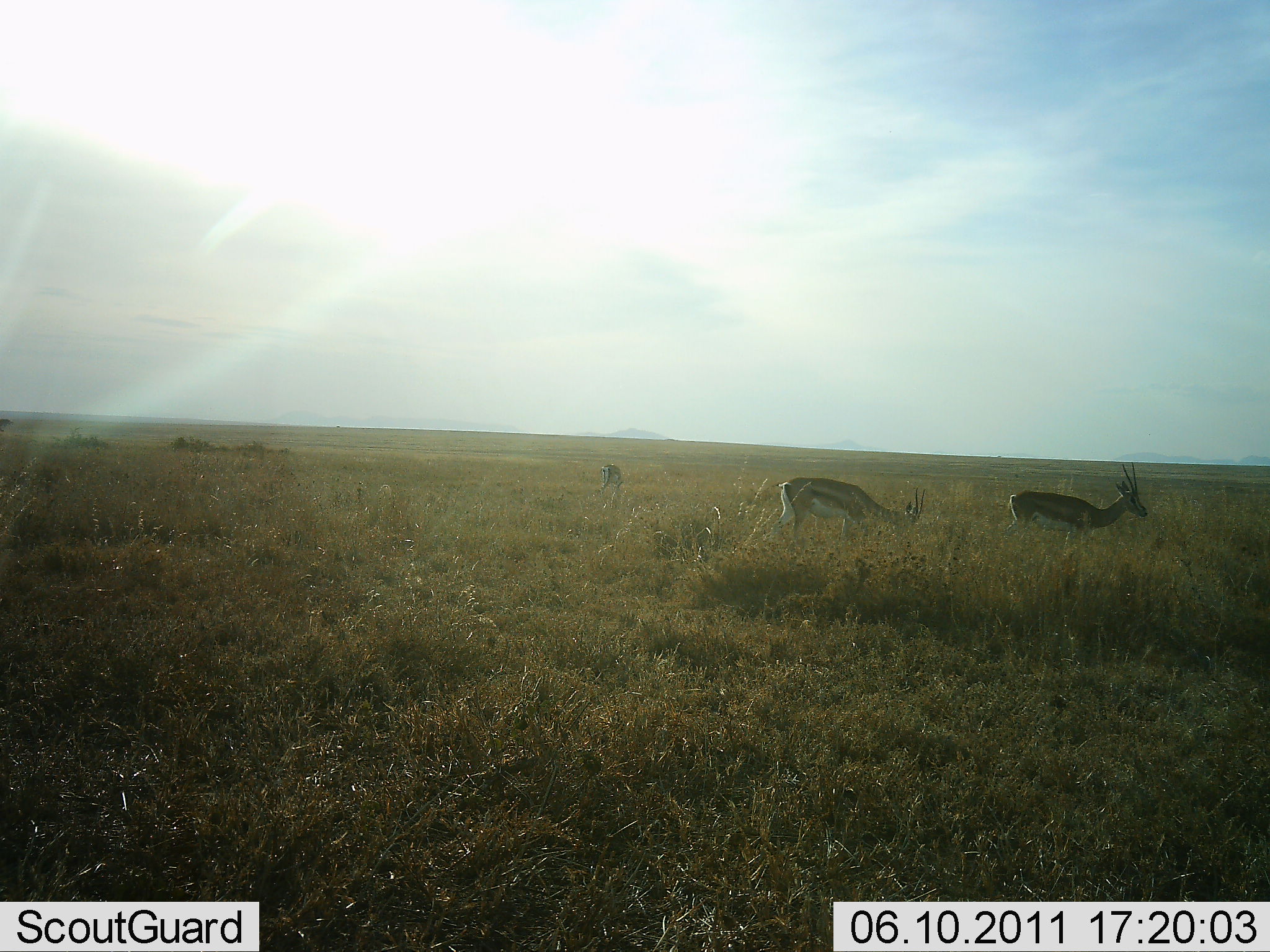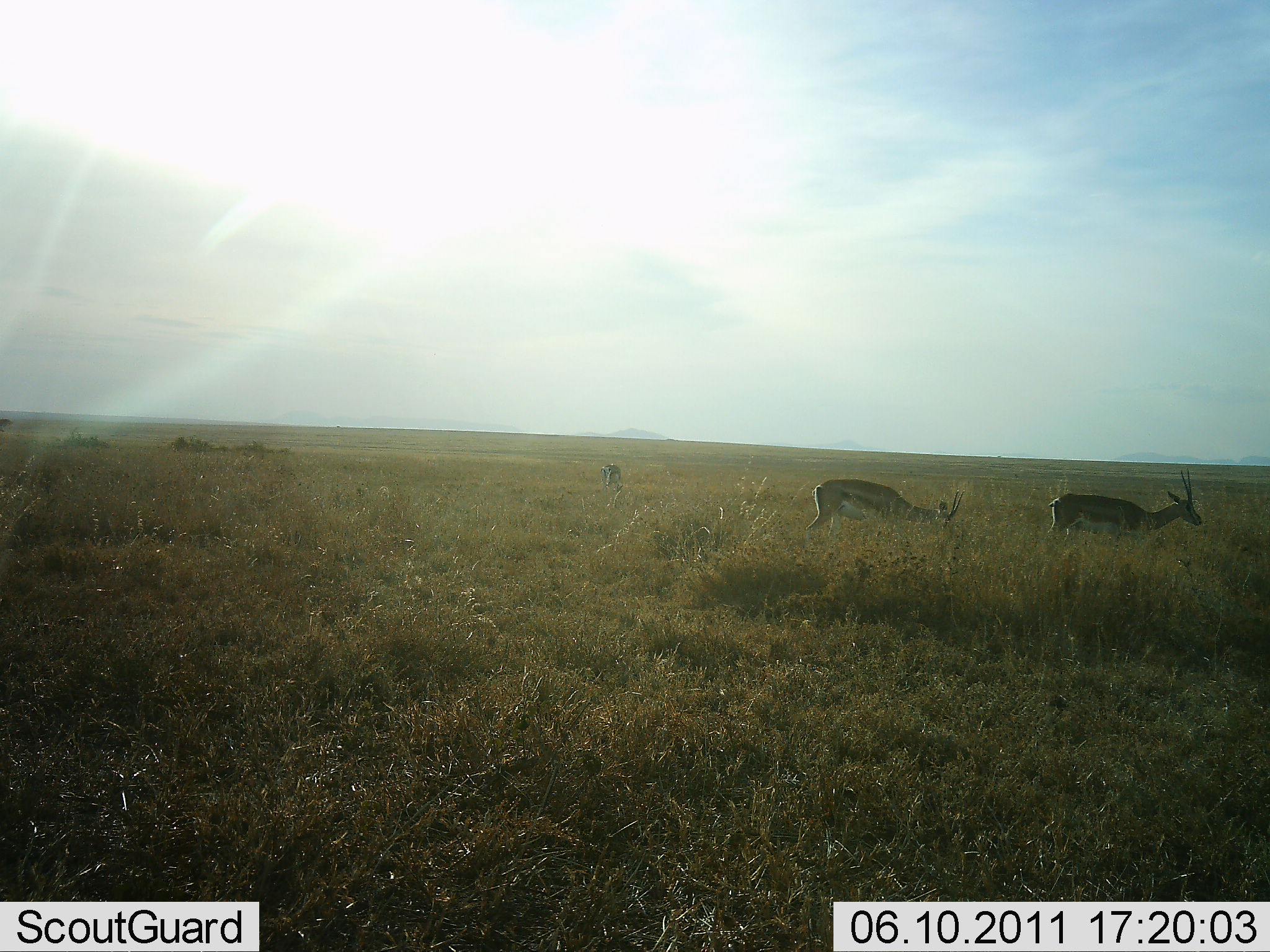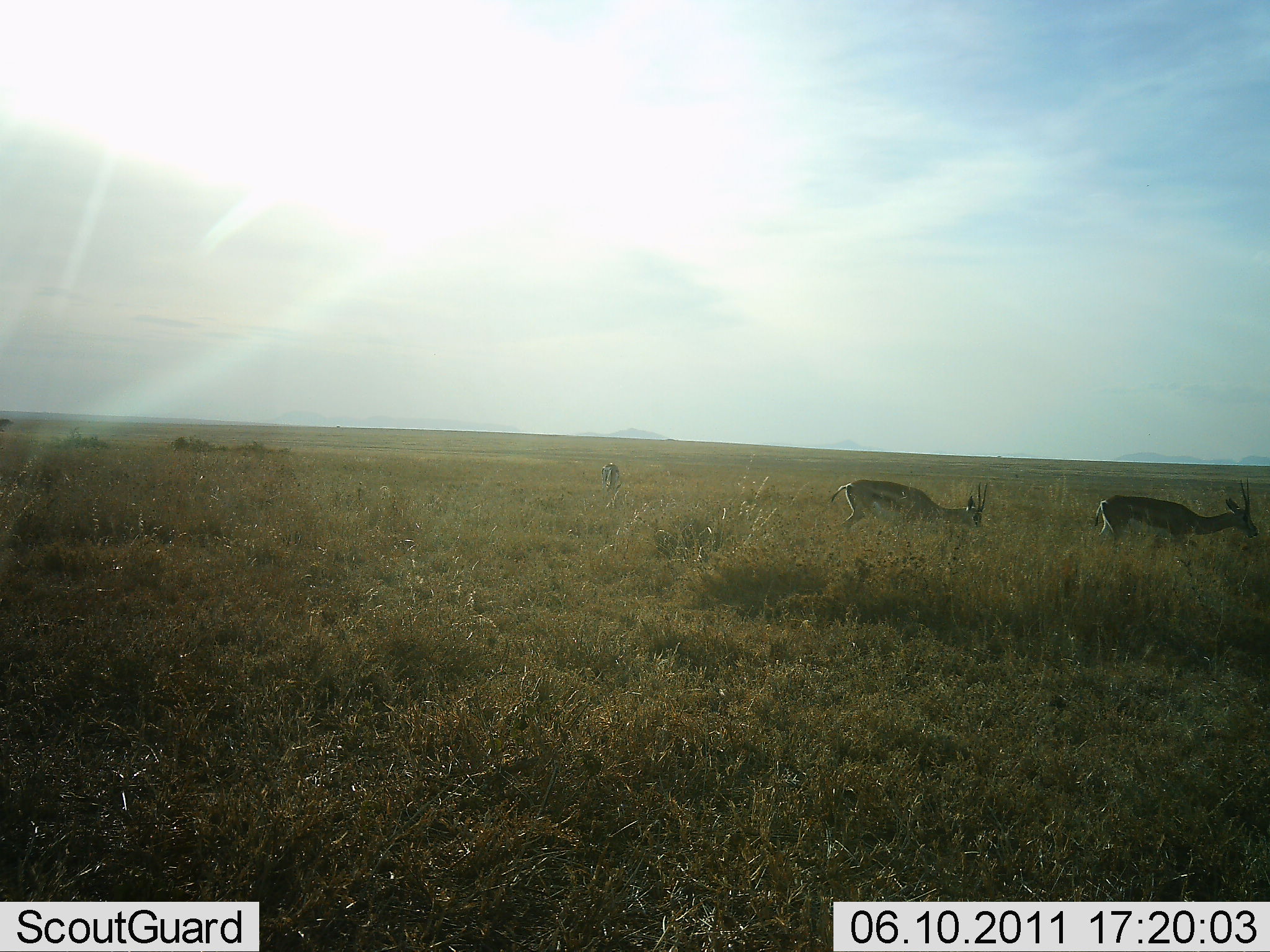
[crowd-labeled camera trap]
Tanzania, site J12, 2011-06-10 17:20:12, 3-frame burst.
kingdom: Animalia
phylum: Chordata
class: Mammalia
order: Artiodactyla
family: Bovidae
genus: Eudorcas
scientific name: Eudorcas thomsonii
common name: thomson's gazelle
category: gazellethomsons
Gazellethomsons (thomson's gazelle) (Eudorcas thomsonii), count 3. Behavior (volunteer vote fractions): standing 15%, resting 0%, moving 100%, interacting 0%. Young present (vote fraction): 0%. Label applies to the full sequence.